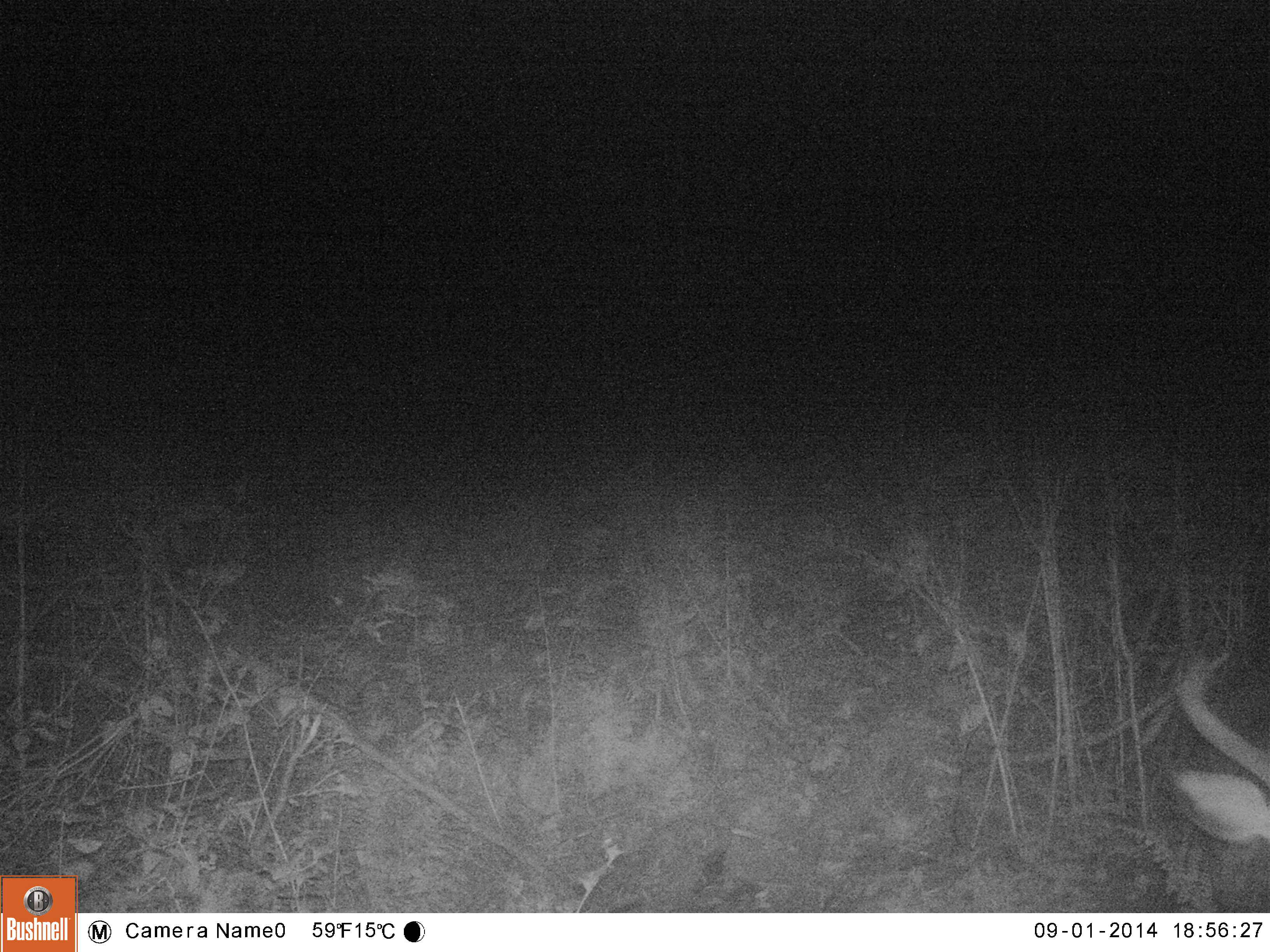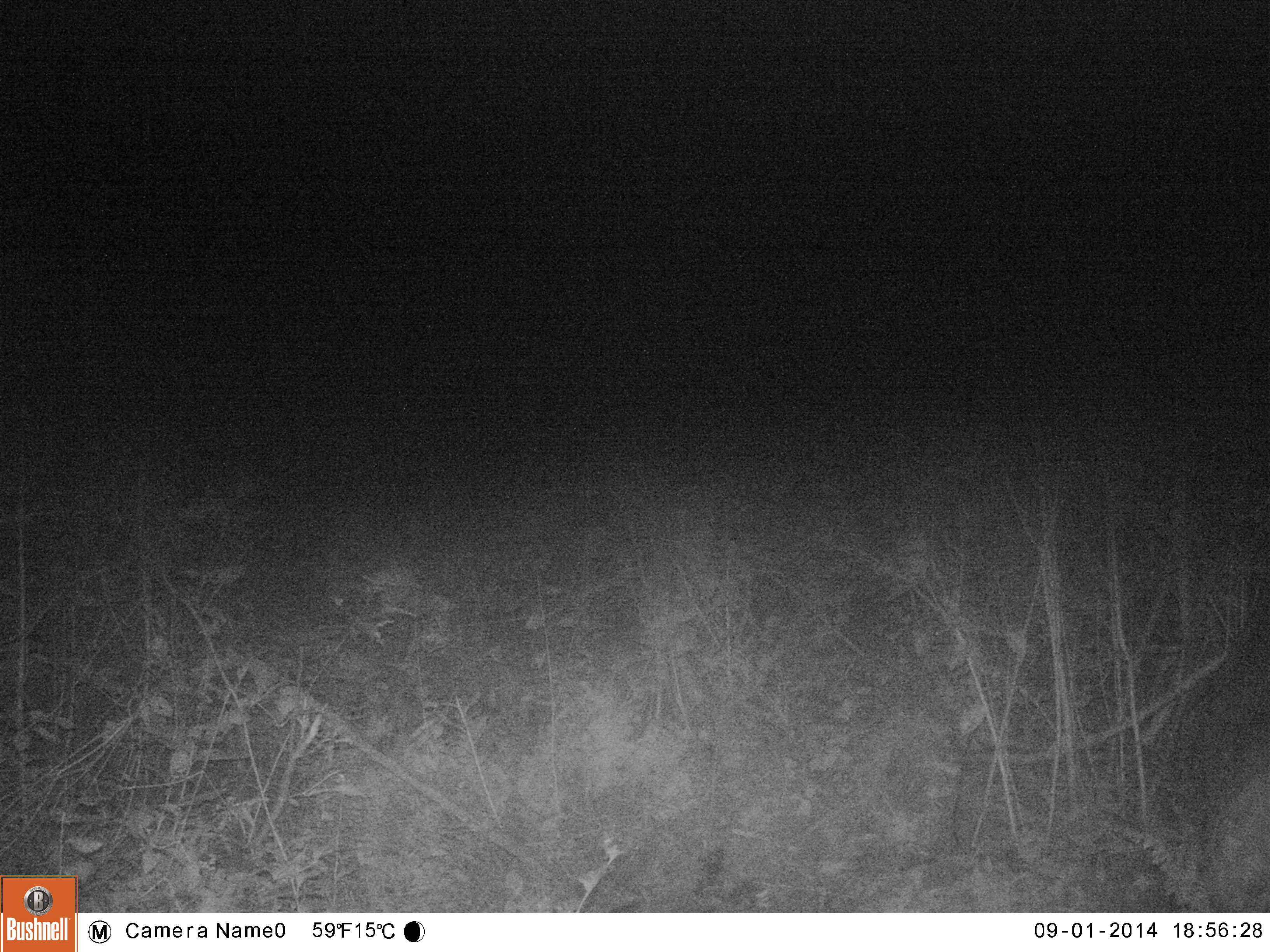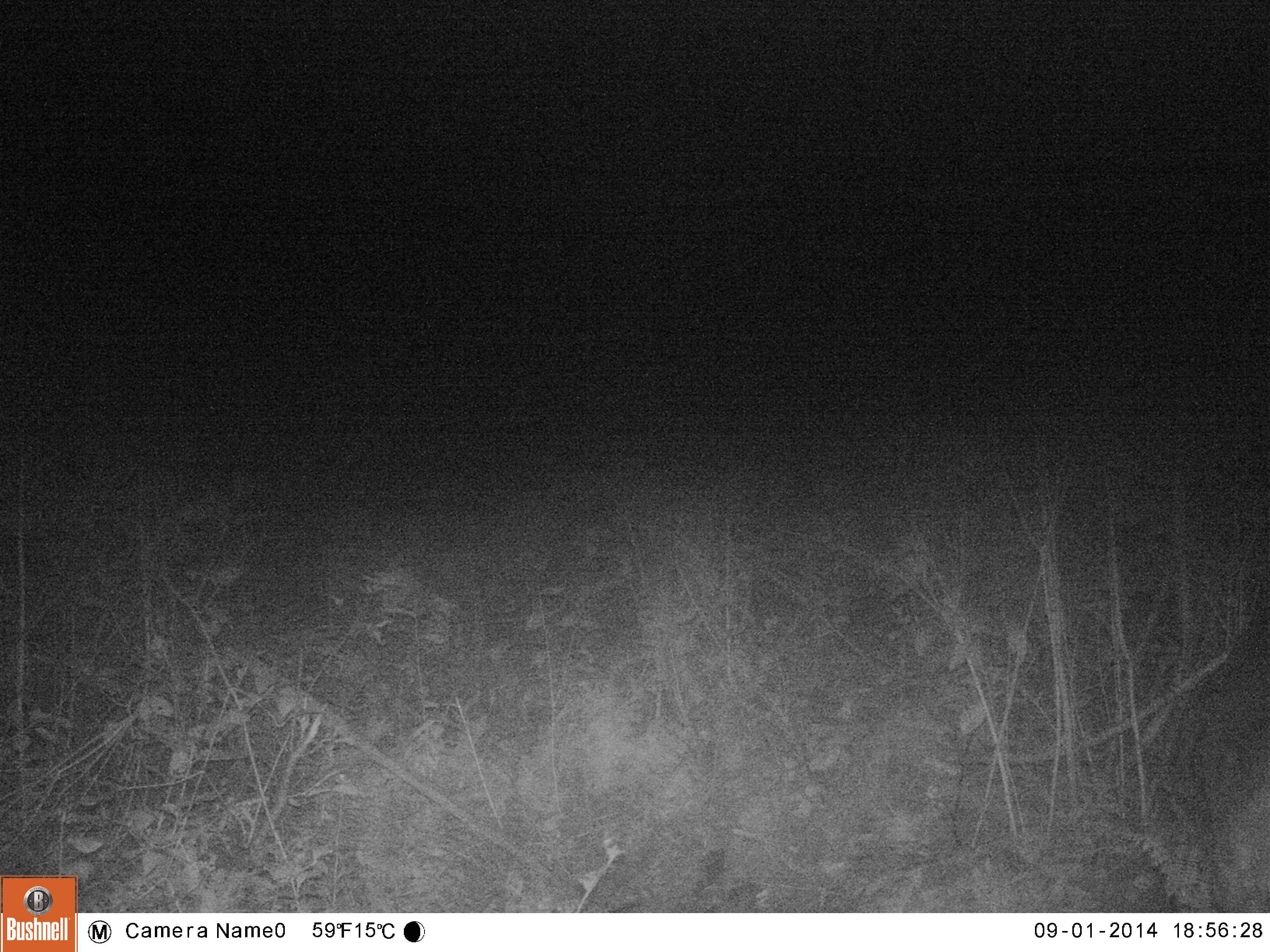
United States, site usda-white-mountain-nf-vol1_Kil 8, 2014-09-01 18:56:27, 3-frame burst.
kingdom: Animalia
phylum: Chordata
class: Mammalia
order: Artiodactyla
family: Cervidae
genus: Odocoileus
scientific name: Odocoileus virginianus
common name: white-tailed deer